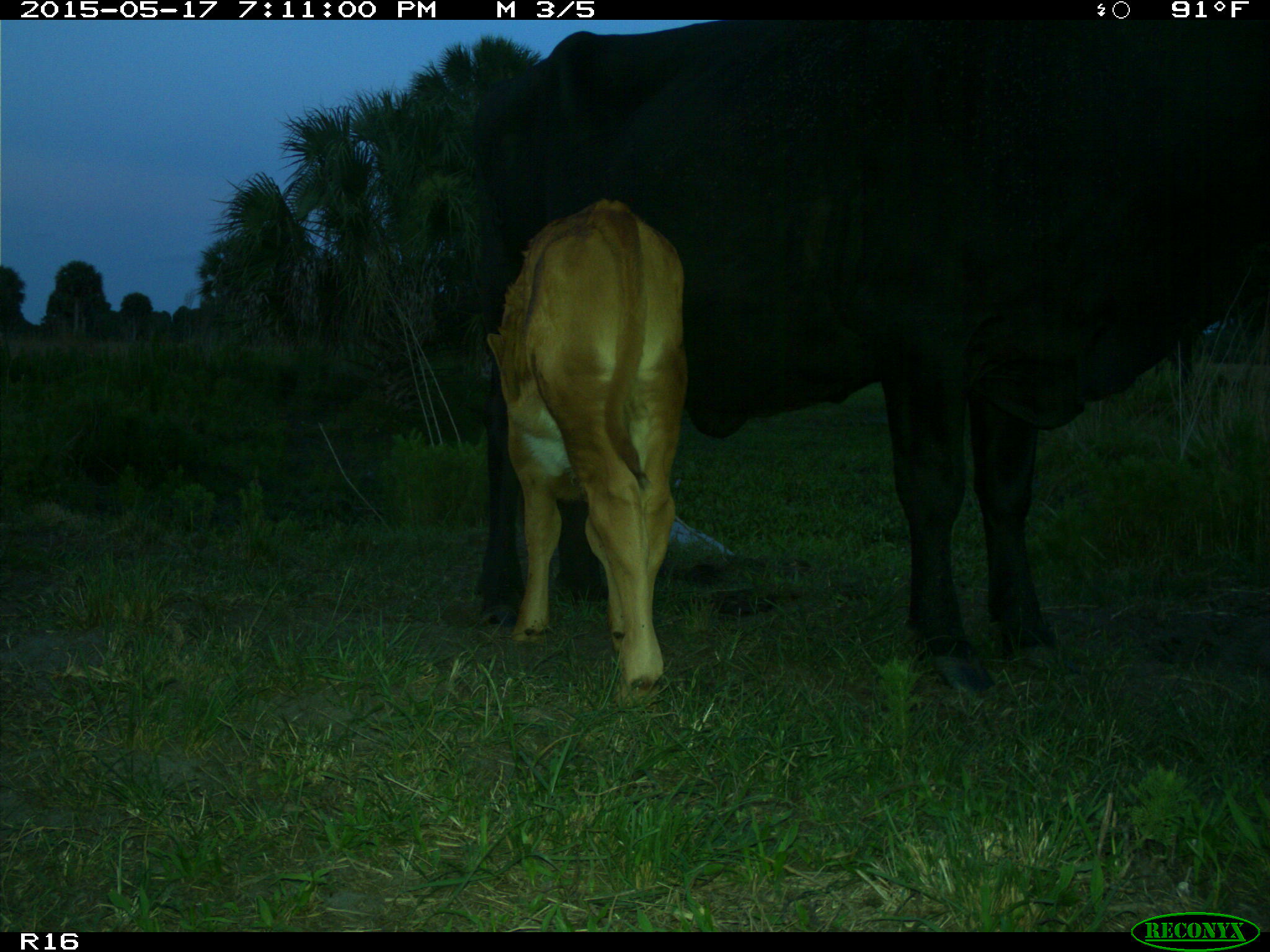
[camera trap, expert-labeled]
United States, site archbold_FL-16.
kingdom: Animalia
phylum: Chordata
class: Mammalia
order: Artiodactyla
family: Bovidae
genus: Bos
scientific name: Bos taurus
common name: domestic cow